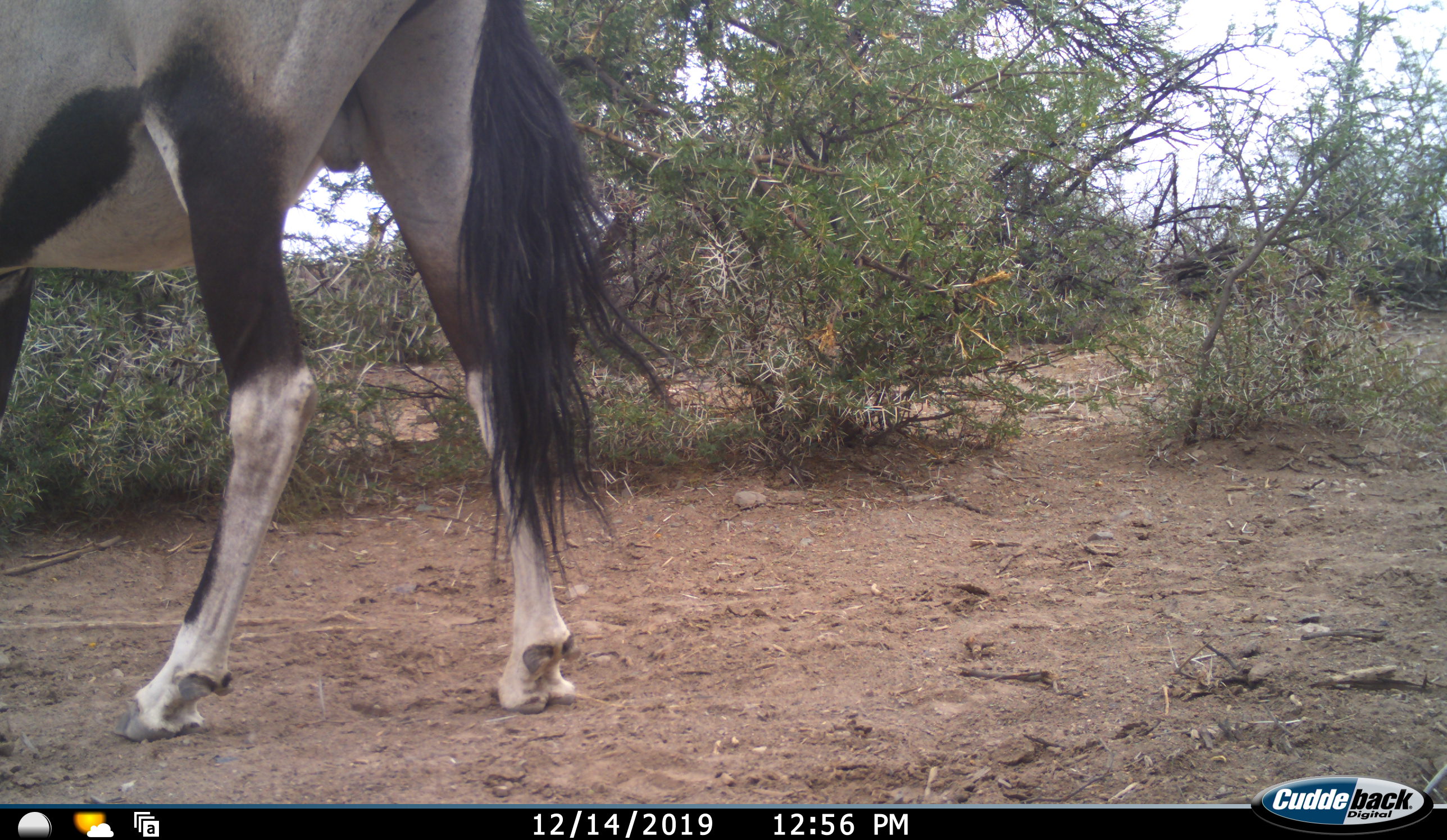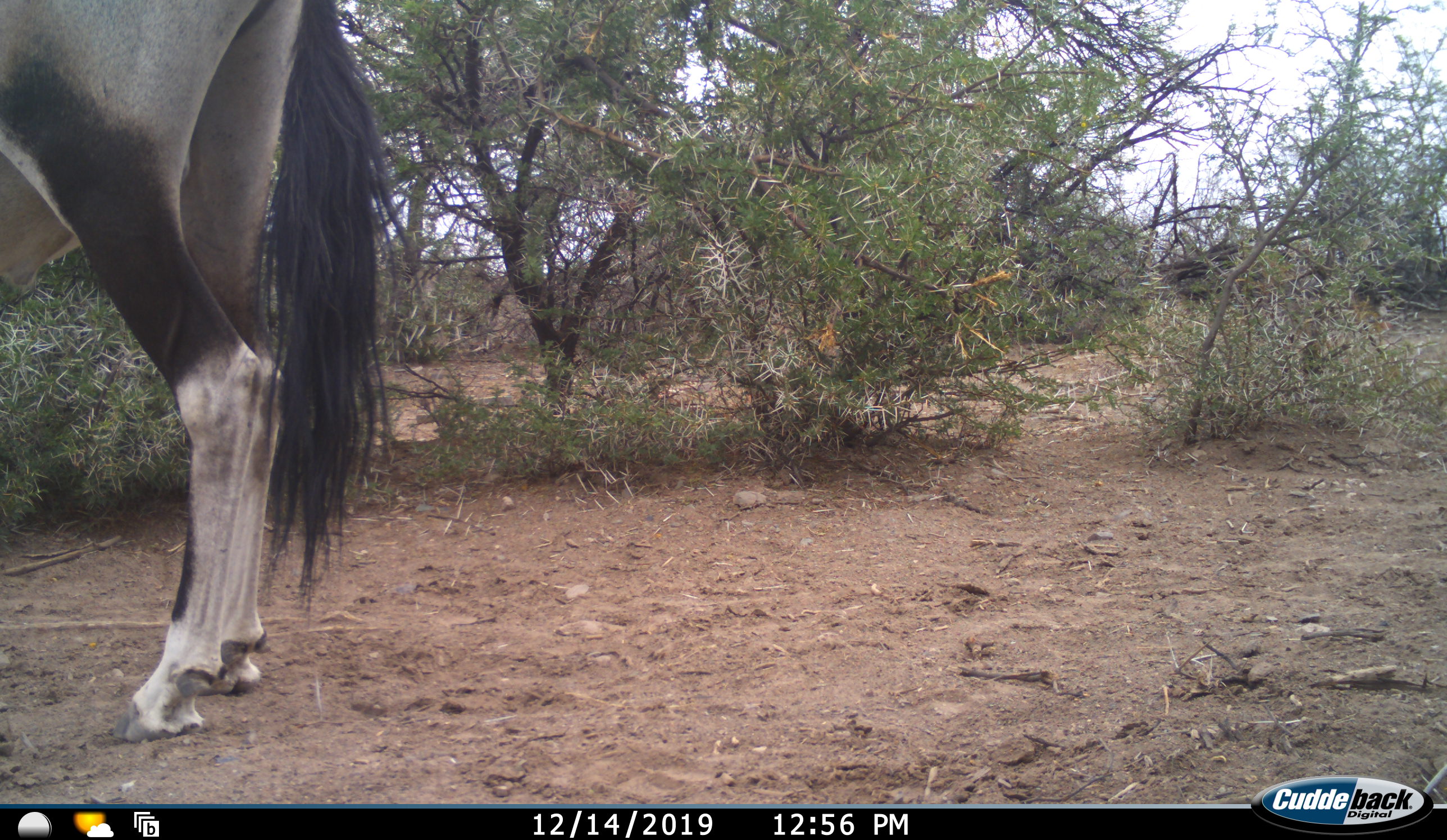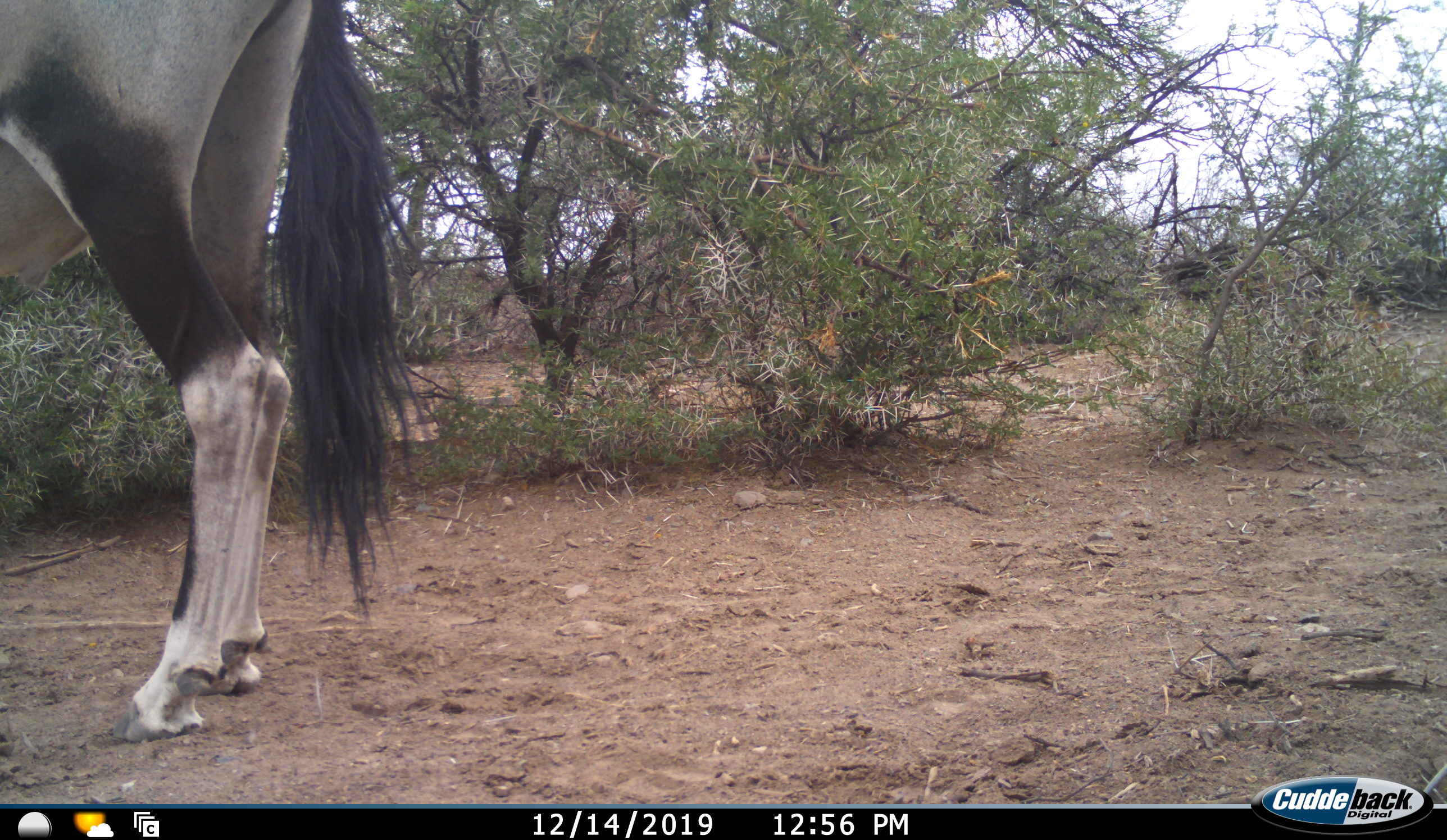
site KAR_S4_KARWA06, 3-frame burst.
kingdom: Animalia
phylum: Chordata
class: Mammalia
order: Artiodactyla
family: Bovidae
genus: Oryx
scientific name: Oryx gazella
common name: gemsbok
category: oryx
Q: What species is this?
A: Oryx (gemsbok) (Oryx gazella).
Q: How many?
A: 1.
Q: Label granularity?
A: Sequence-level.